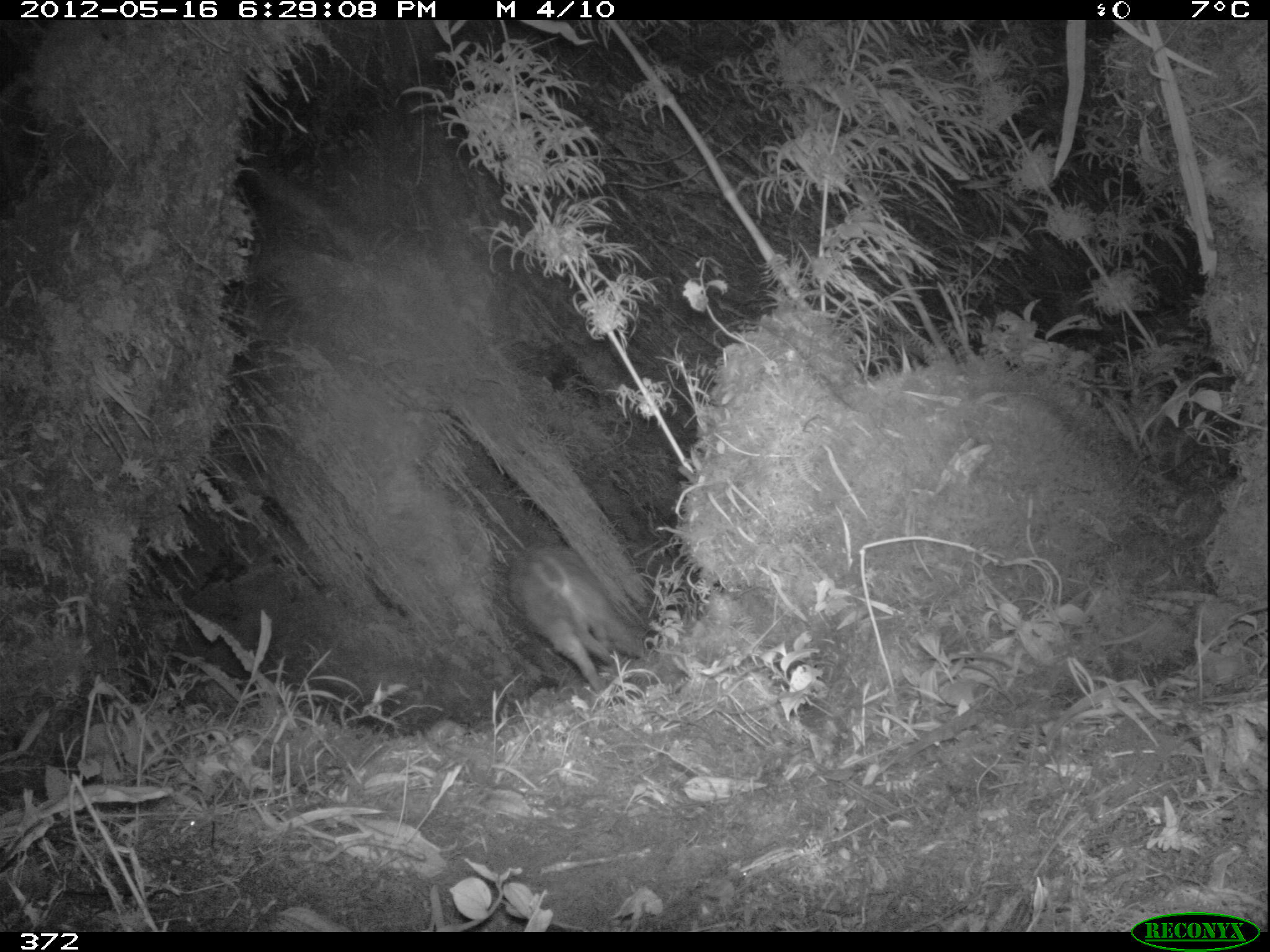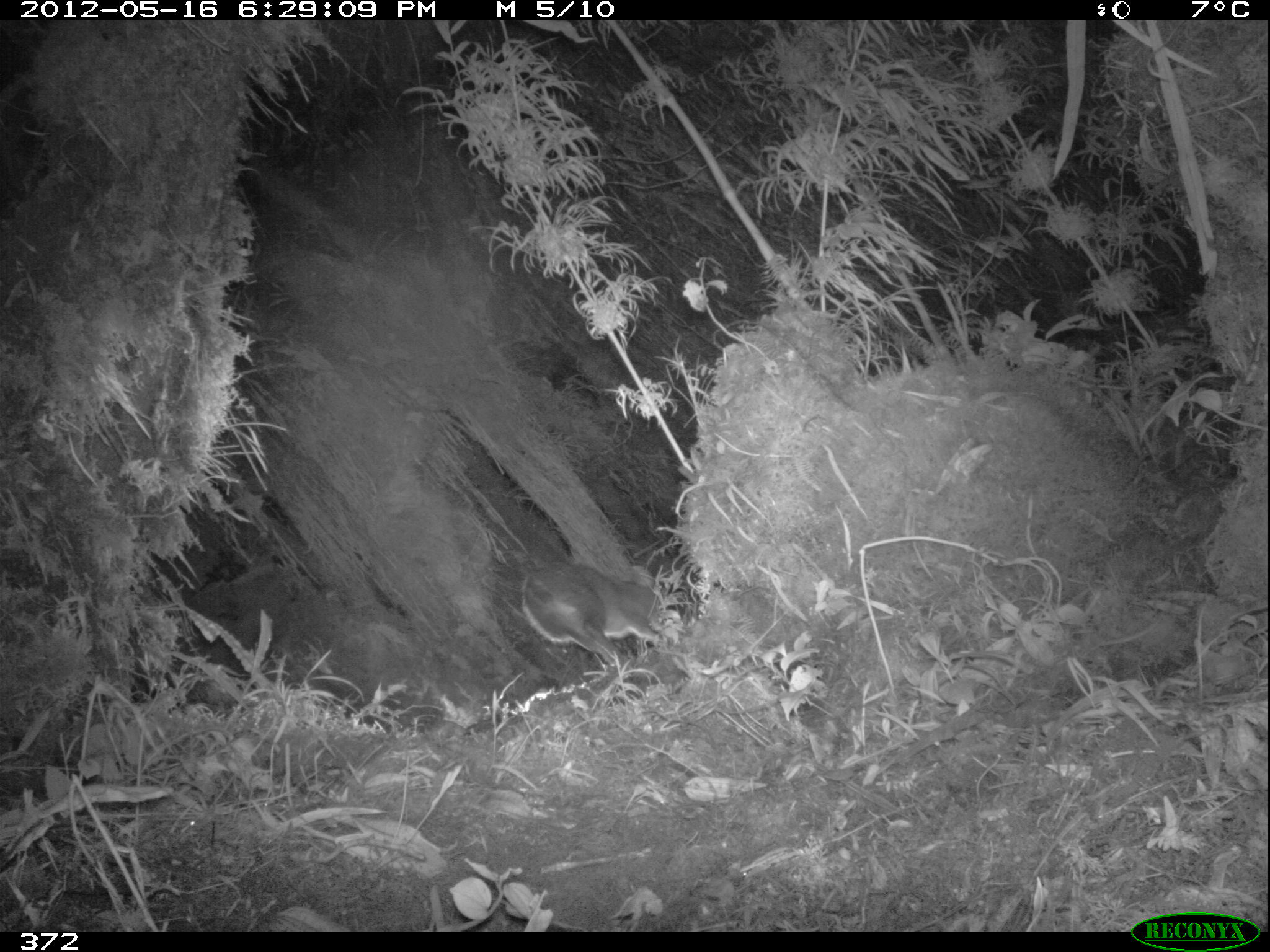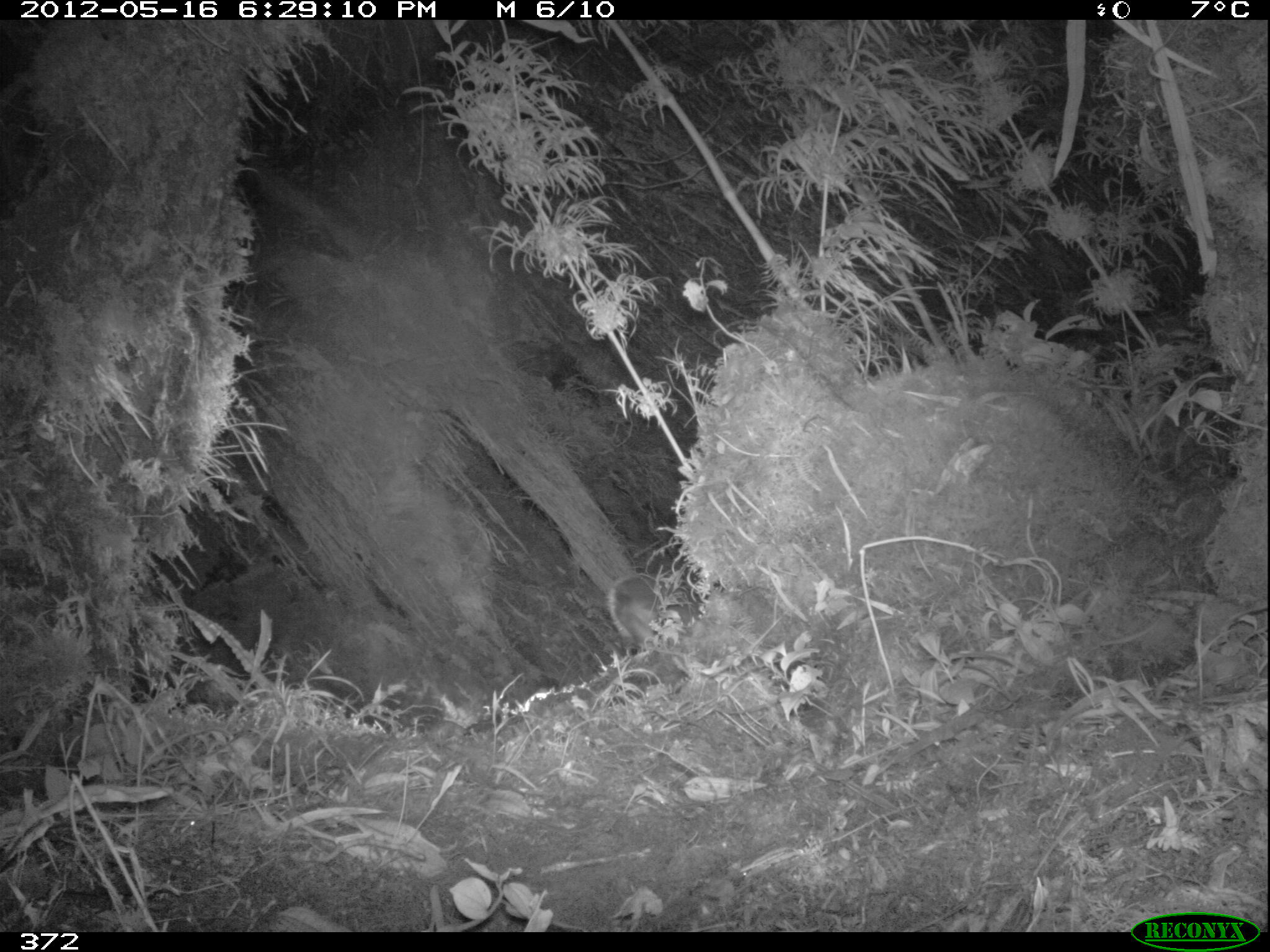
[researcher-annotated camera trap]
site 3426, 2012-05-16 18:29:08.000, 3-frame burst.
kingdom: Animalia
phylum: Chordata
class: Mammalia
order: Artiodactyla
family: Cervidae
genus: Mazama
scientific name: Mazama chunyi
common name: dwarf brocket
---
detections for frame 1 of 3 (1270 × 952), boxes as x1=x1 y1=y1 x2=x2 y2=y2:
mazama chunyi: x1=508 y1=543 x2=641 y2=694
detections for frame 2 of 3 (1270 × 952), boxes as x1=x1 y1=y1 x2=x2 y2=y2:
mazama chunyi: x1=522 y1=561 x2=662 y2=666